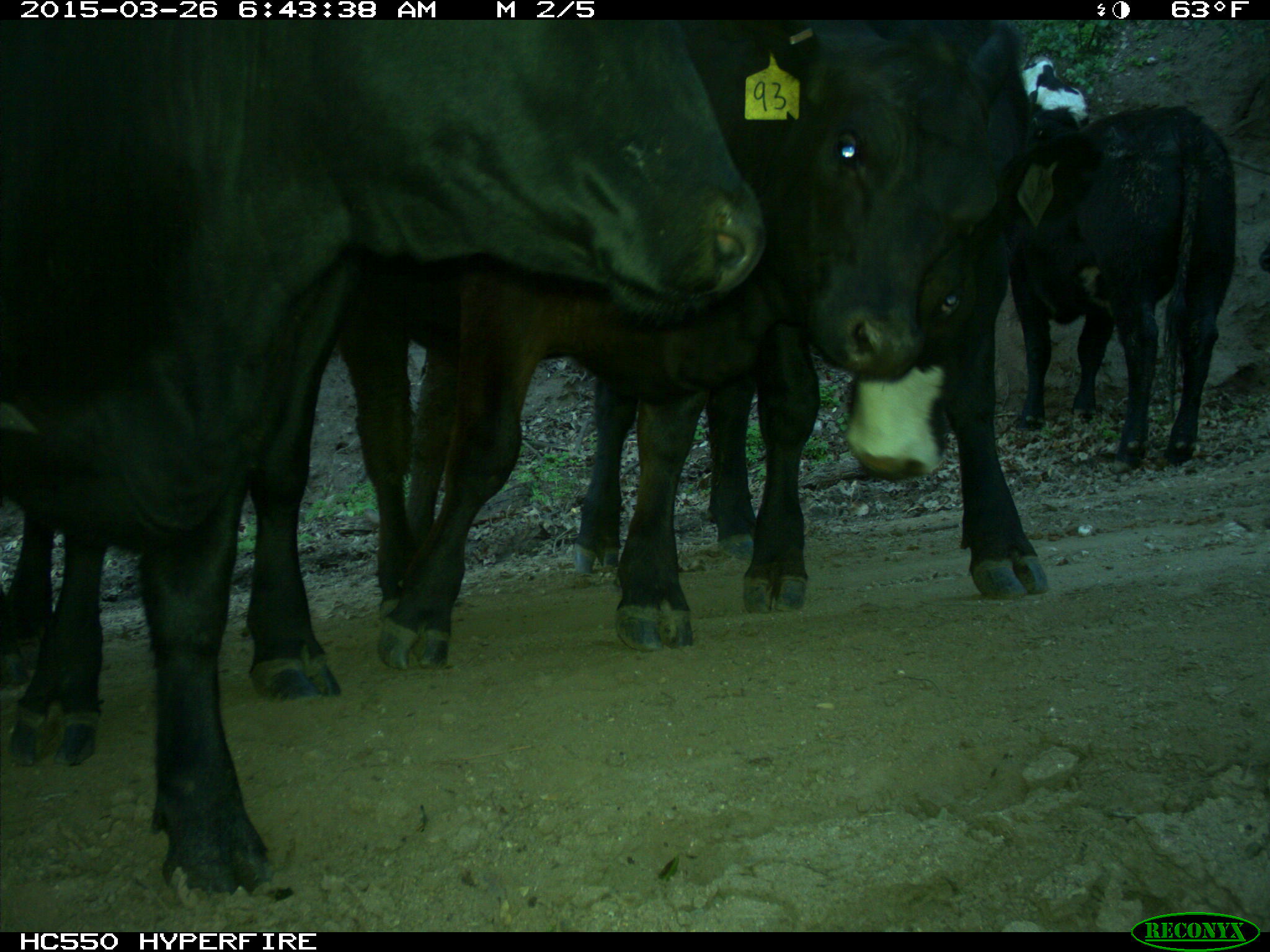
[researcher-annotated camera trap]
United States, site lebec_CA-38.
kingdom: Animalia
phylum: Chordata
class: Mammalia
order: Artiodactyla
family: Bovidae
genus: Bos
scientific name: Bos taurus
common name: domestic cow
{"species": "Bos taurus (domestic cow)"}